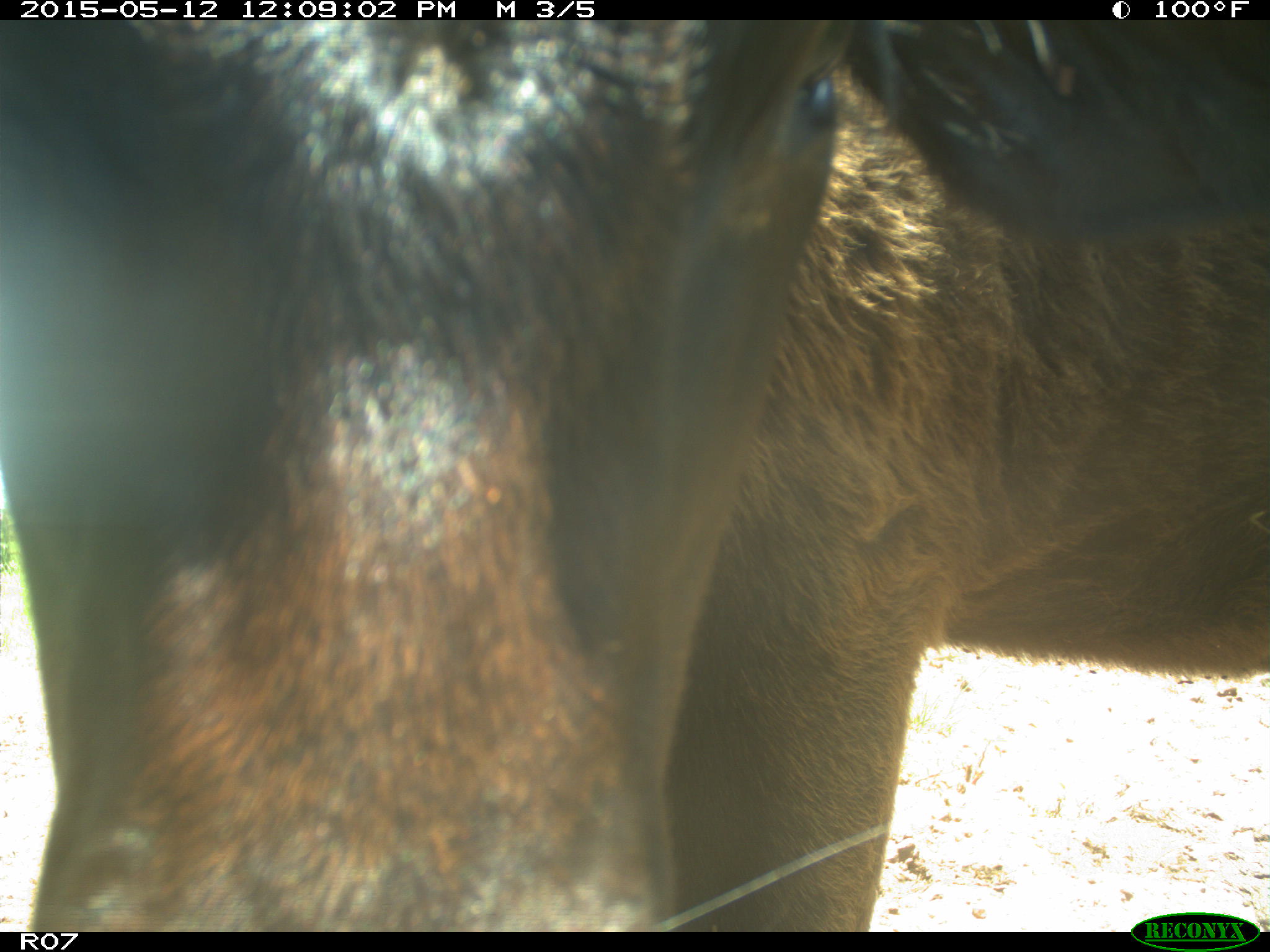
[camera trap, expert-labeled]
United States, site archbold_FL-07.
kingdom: Animalia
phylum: Chordata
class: Mammalia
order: Artiodactyla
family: Bovidae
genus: Bos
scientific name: Bos taurus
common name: domestic cow